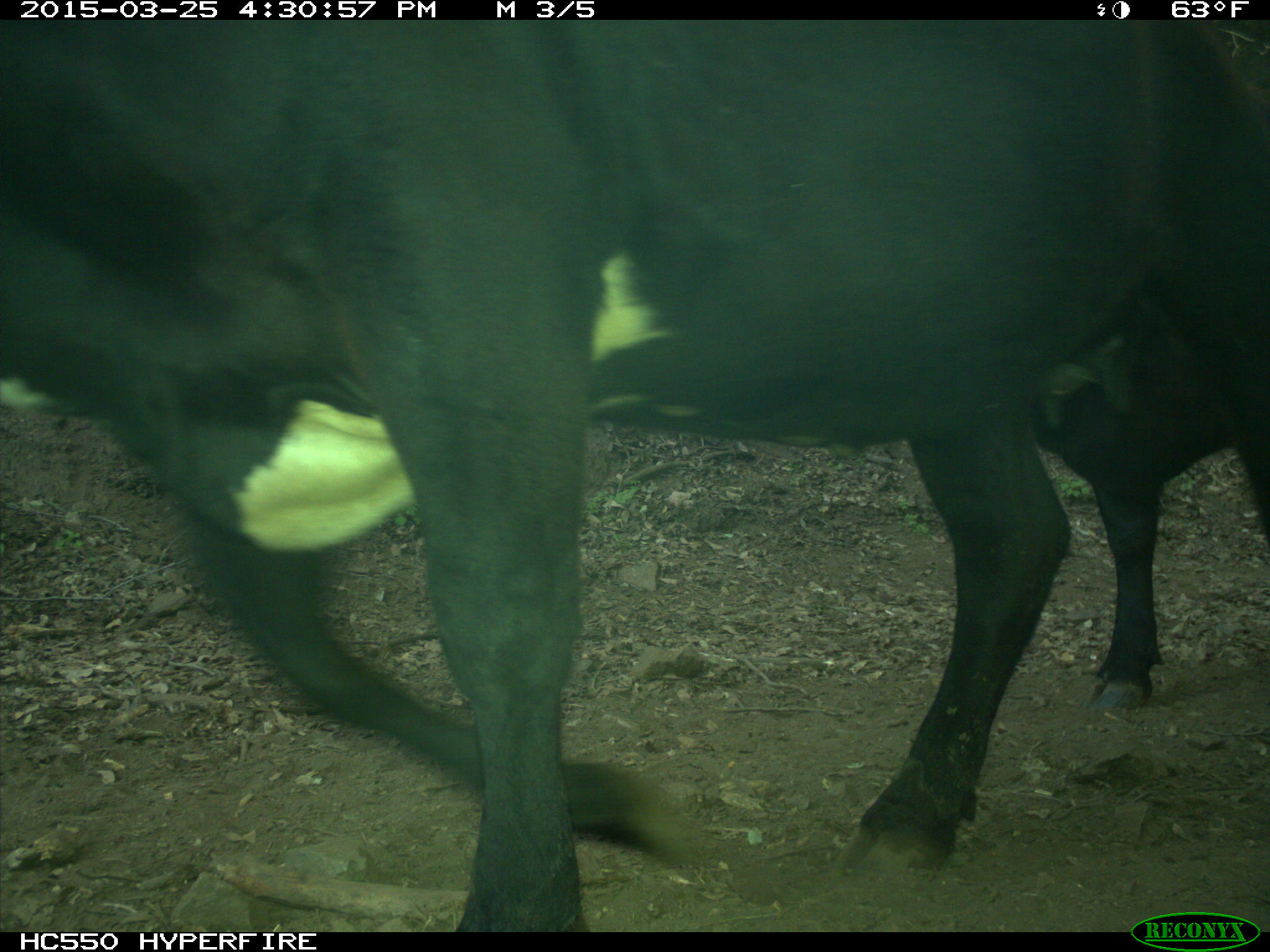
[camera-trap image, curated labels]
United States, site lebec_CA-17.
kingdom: Animalia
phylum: Chordata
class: Mammalia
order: Artiodactyla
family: Bovidae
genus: Bos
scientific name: Bos taurus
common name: domestic cow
Bos taurus (domestic cow).